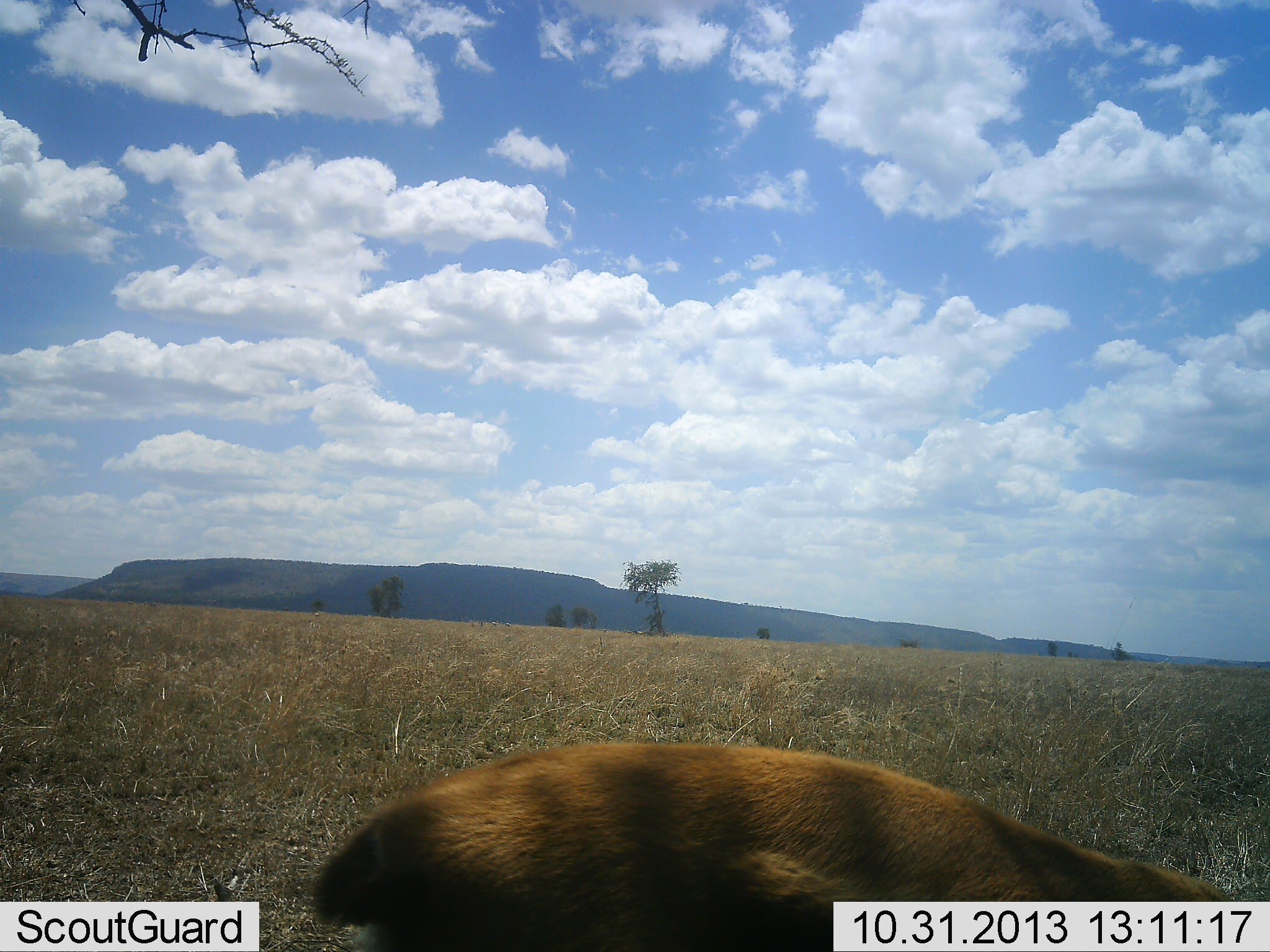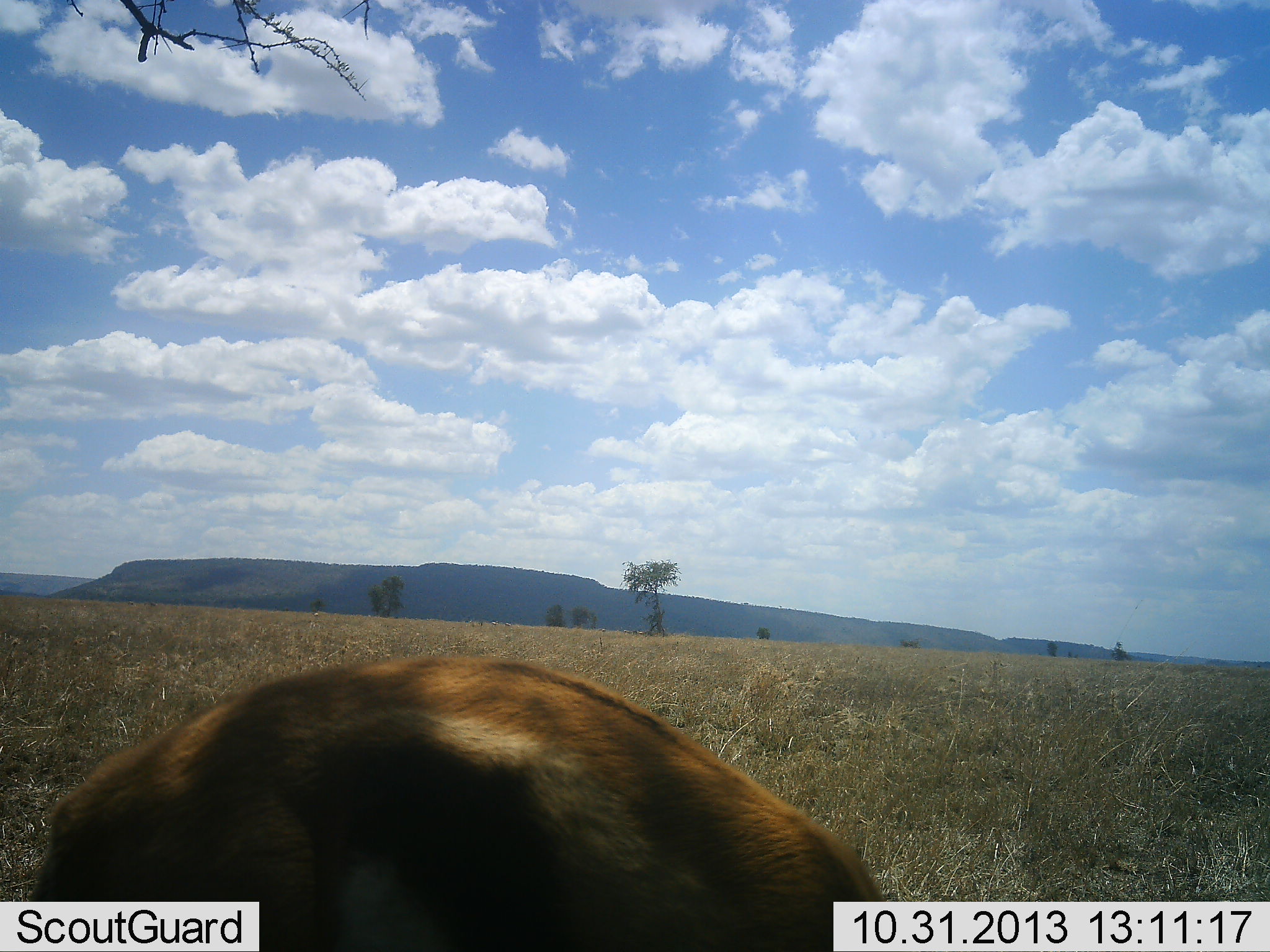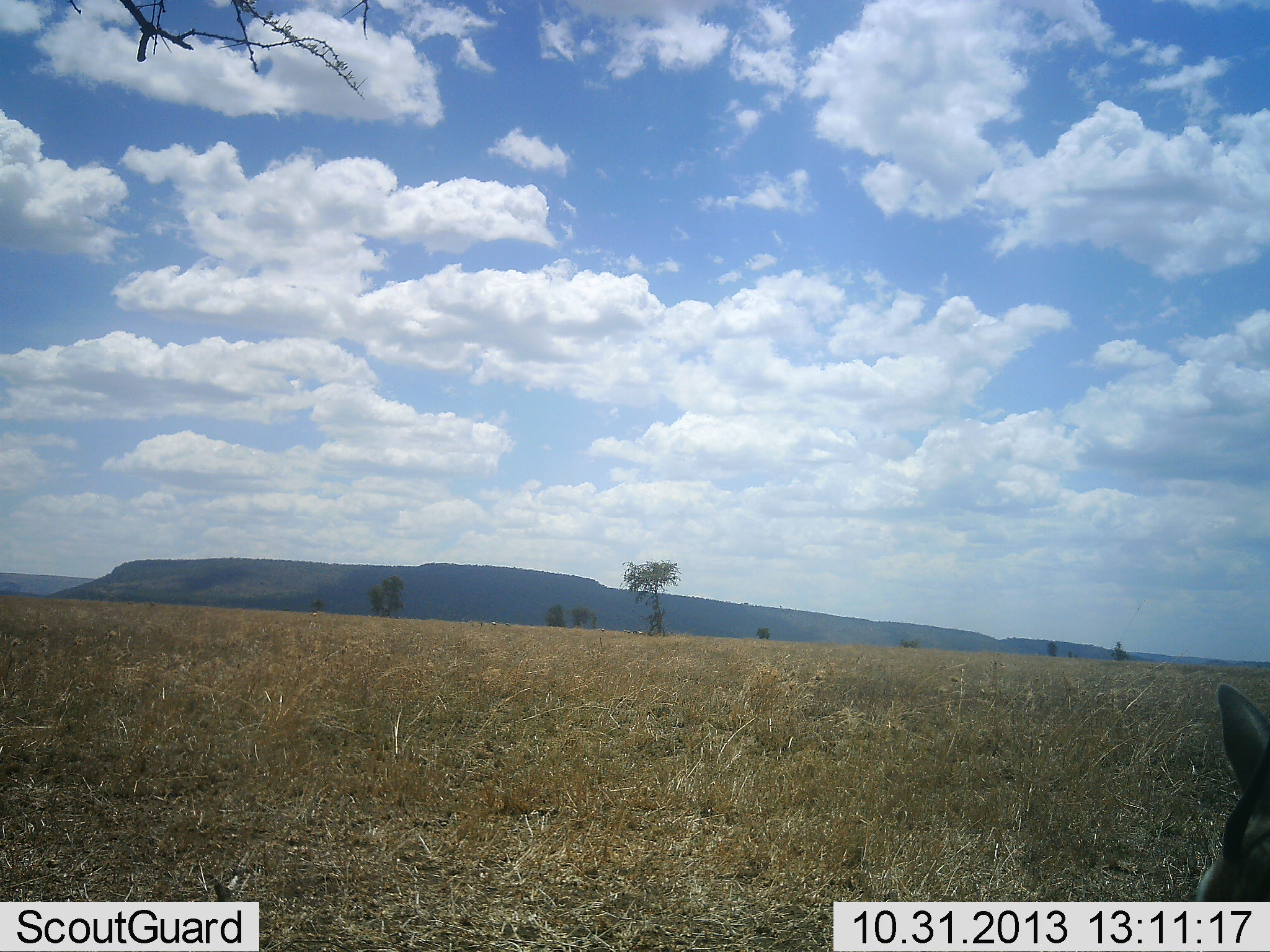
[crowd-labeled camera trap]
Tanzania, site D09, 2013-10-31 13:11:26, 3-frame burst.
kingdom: Animalia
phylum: Chordata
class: Mammalia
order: Artiodactyla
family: Bovidae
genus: Eudorcas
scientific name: Eudorcas thomsonii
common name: thomson's gazelle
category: gazellethomsons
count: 1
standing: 30%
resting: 0%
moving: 60%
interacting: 0%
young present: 0%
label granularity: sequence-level